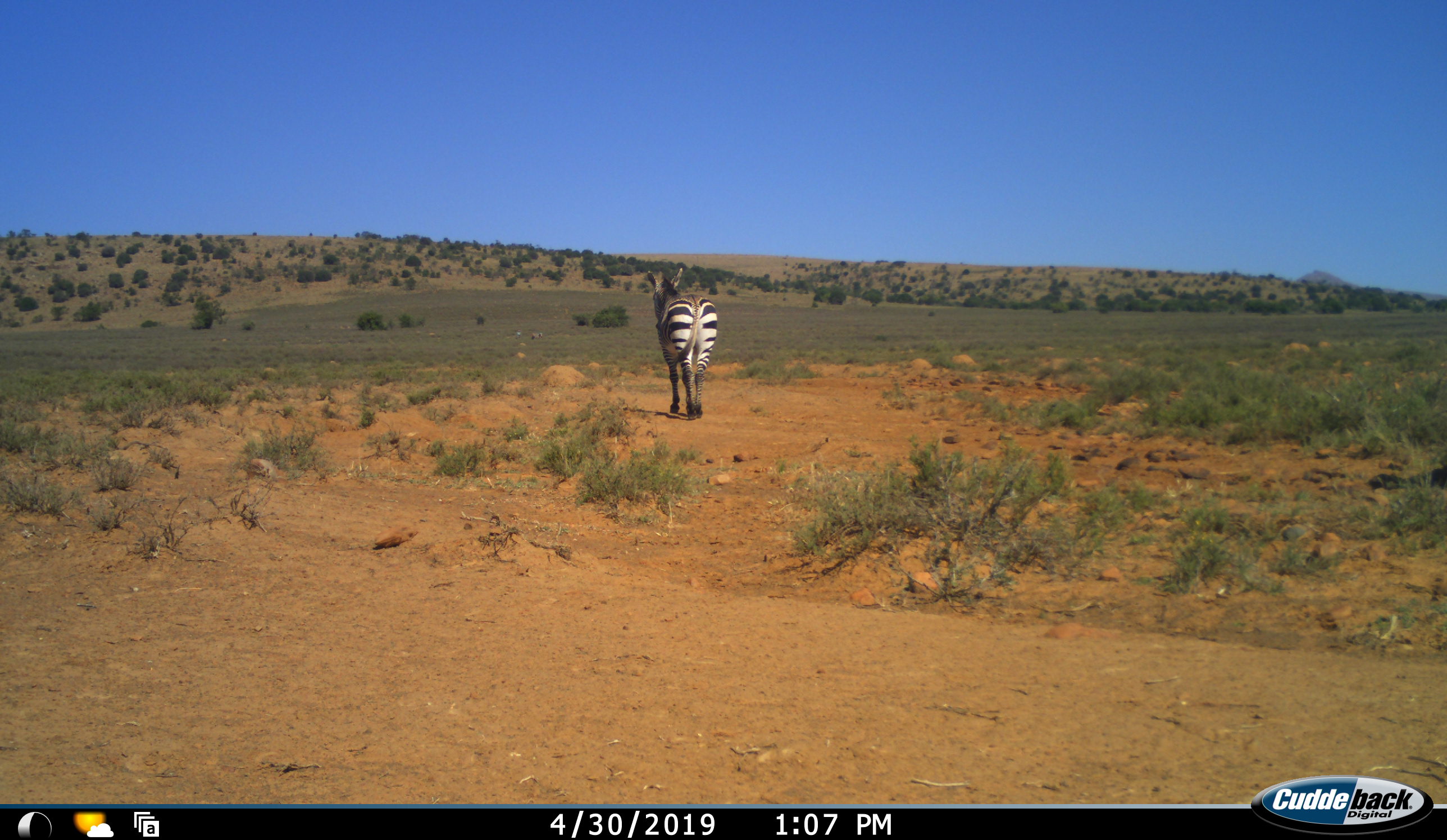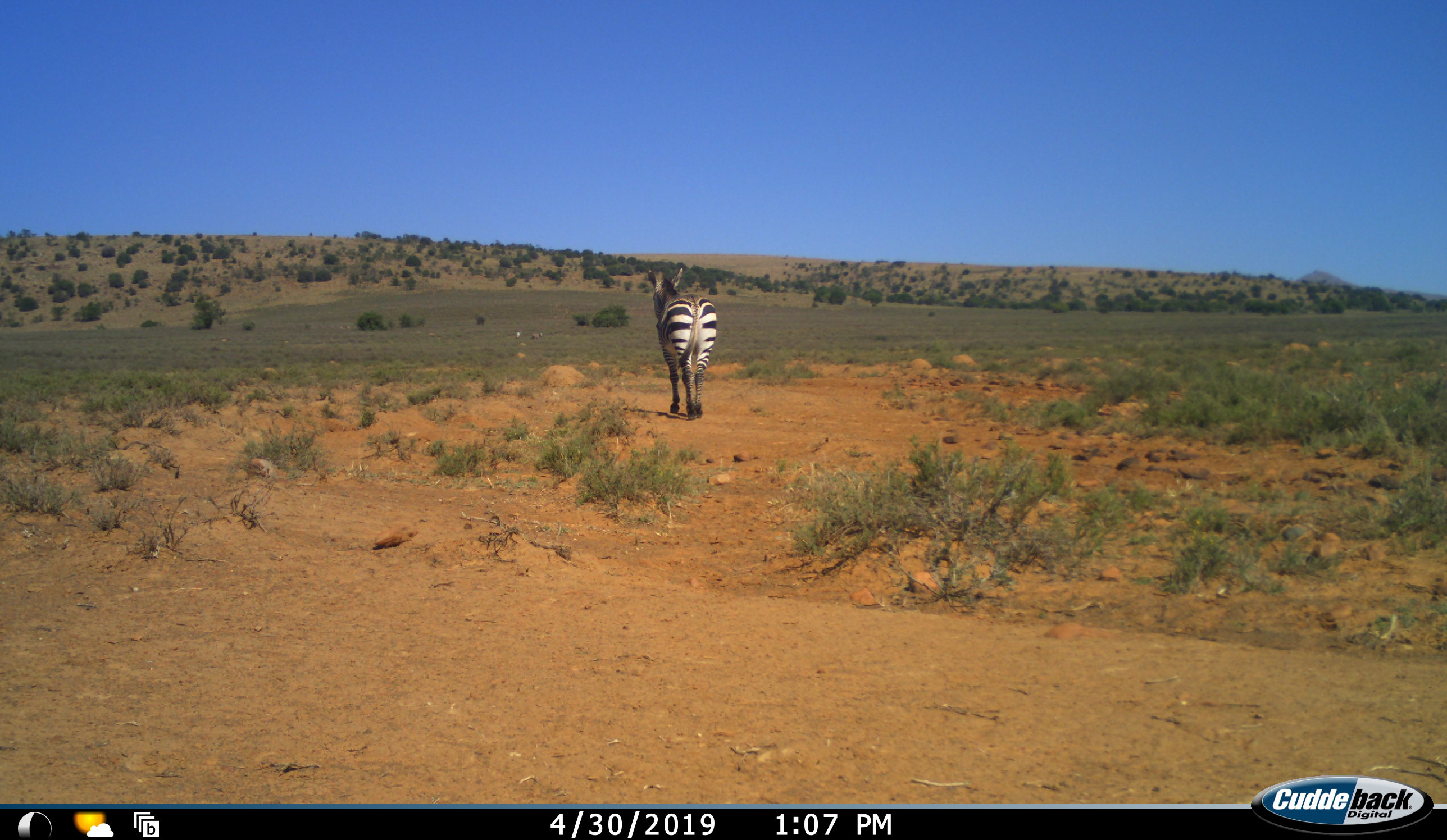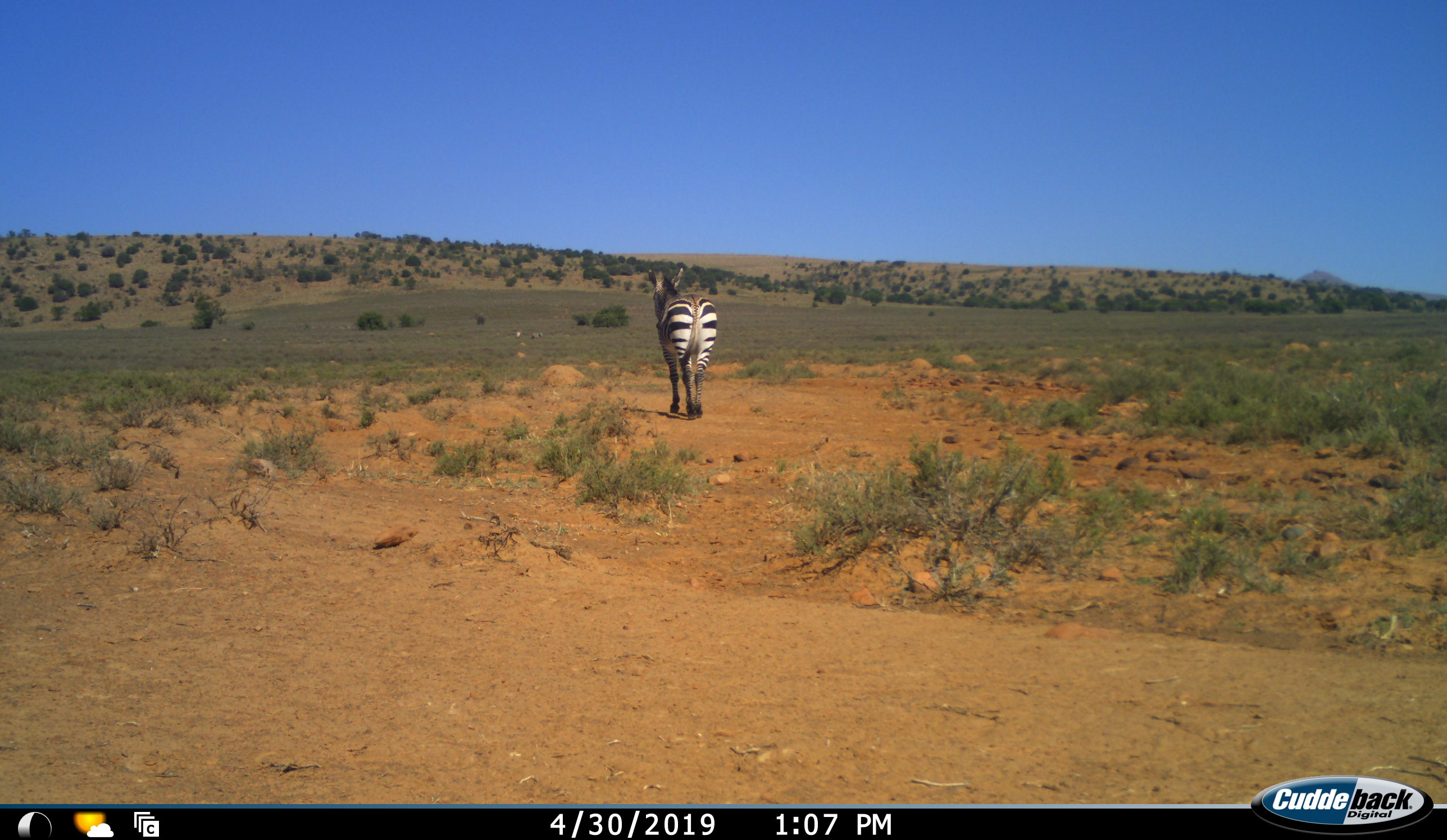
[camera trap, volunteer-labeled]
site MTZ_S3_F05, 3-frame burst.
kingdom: Animalia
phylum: Chordata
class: Mammalia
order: Perissodactyla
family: Equidae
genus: Equus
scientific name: Equus zebra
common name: mountain zebra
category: zebramountain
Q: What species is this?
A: Zebramountain (mountain zebra) (Equus zebra).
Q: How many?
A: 1.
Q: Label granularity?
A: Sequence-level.